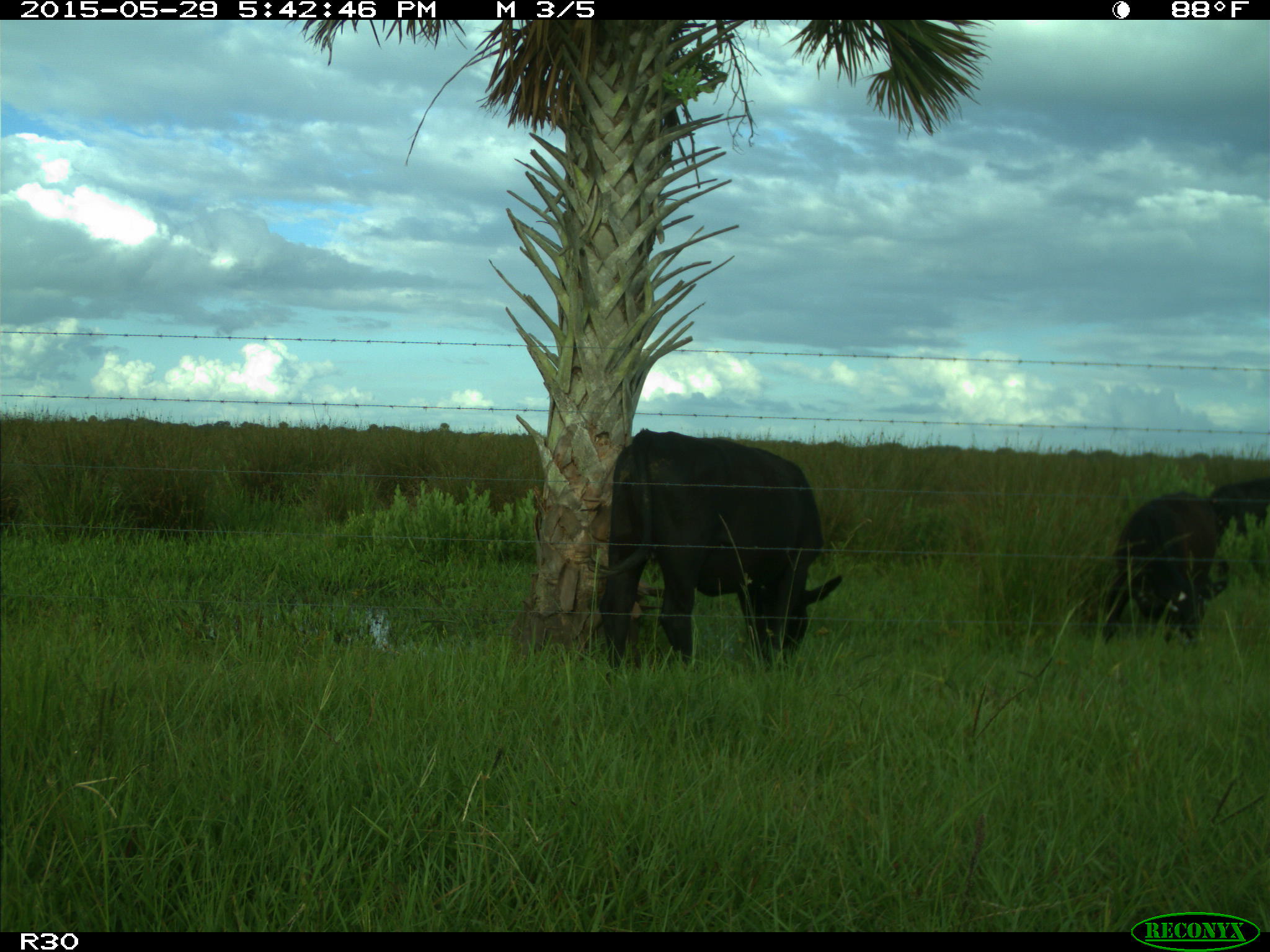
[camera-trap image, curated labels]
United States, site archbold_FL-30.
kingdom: Animalia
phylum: Chordata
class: Mammalia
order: Artiodactyla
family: Bovidae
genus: Bos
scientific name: Bos taurus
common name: domestic cow